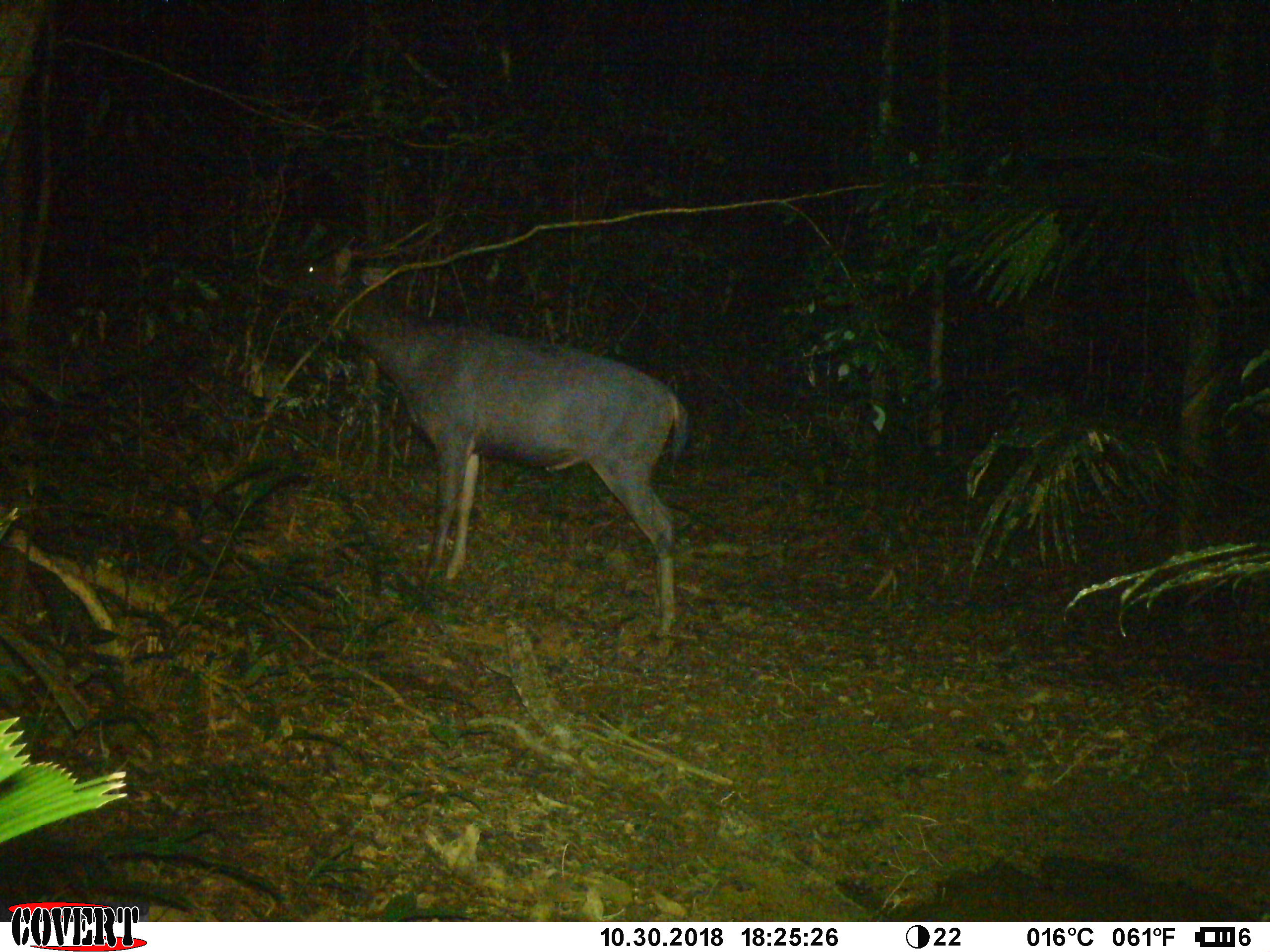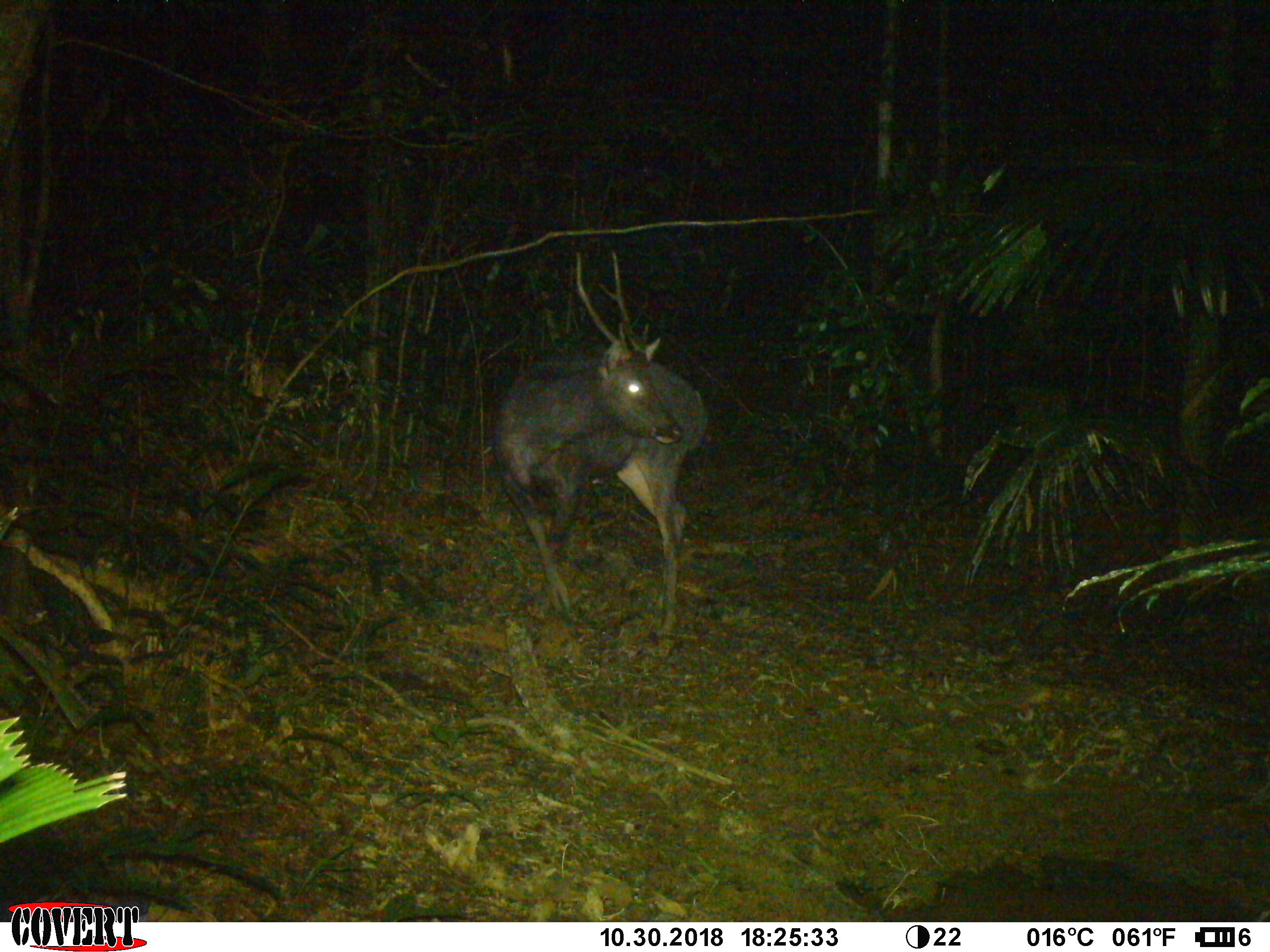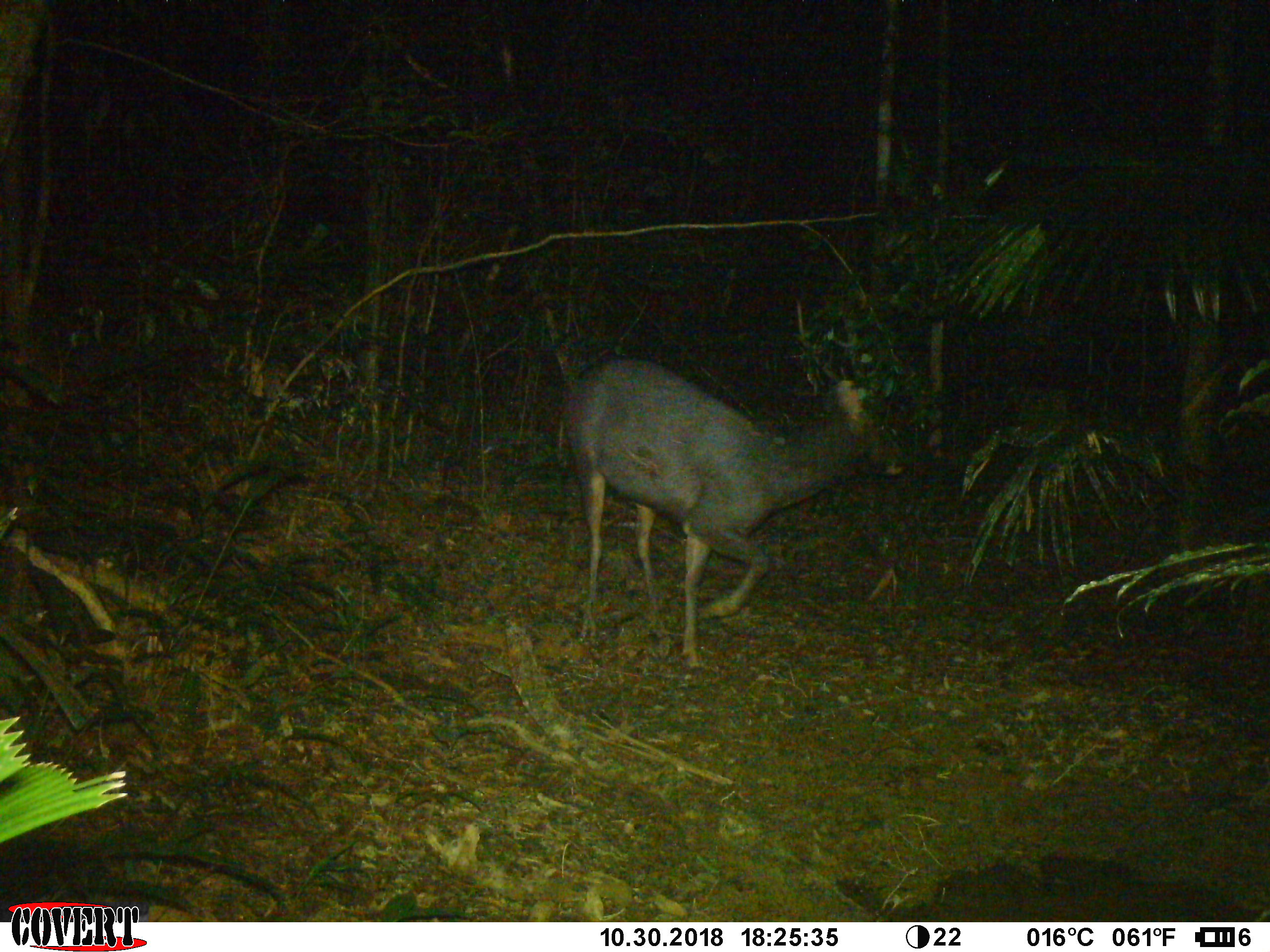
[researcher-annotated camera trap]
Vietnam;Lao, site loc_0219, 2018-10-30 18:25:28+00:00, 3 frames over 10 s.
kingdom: Animalia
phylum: Chordata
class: Mammalia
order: Artiodactyla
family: Cervidae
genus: Rusa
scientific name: Rusa unicolor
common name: sambar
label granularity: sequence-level